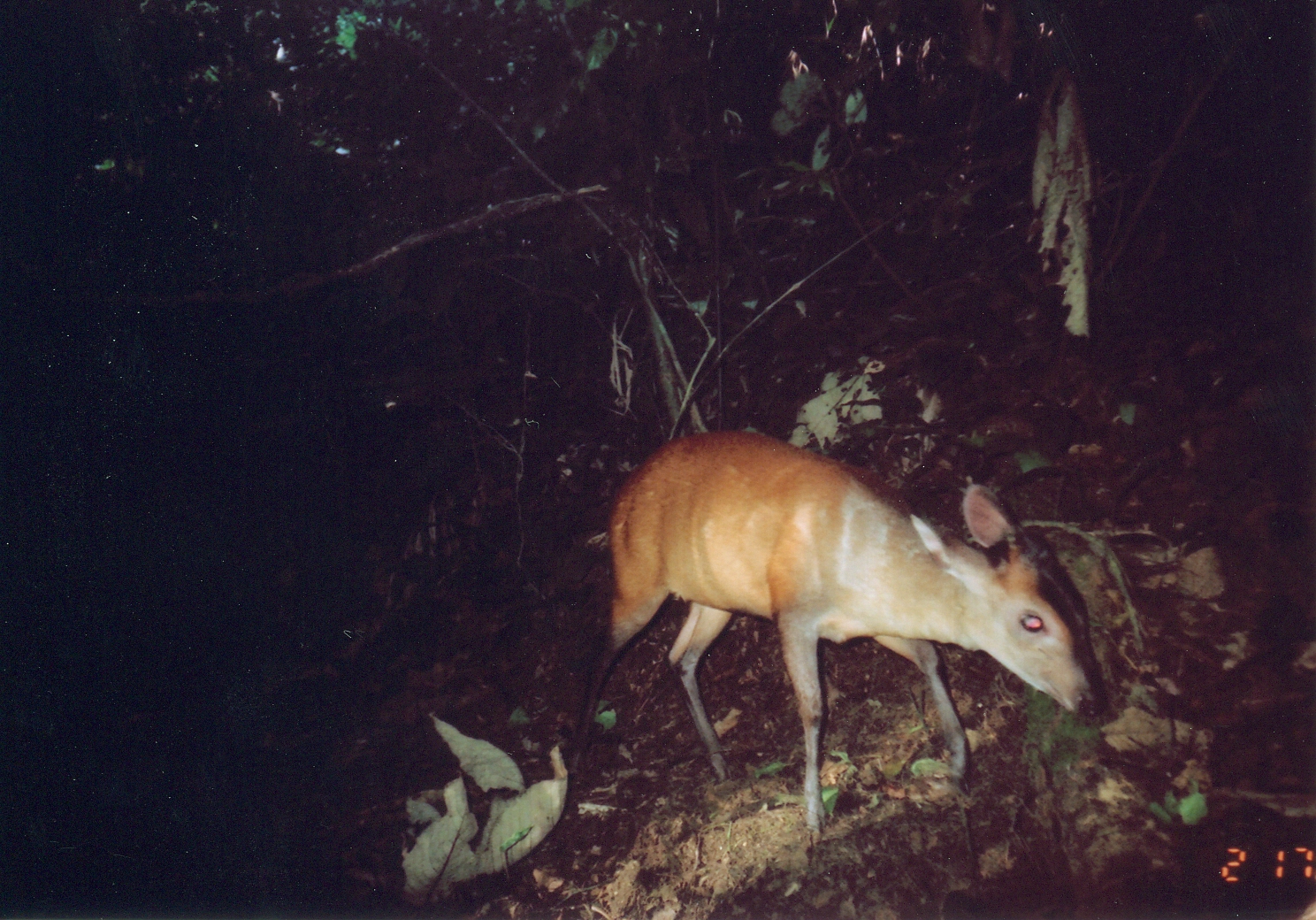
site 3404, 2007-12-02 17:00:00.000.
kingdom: Animalia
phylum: Chordata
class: Mammalia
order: Artiodactyla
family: Bovidae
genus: Cephalophus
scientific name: Cephalophus harveyi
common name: harvey's duiker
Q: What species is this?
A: Cephalophus harveyi (harvey's duiker).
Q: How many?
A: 1.